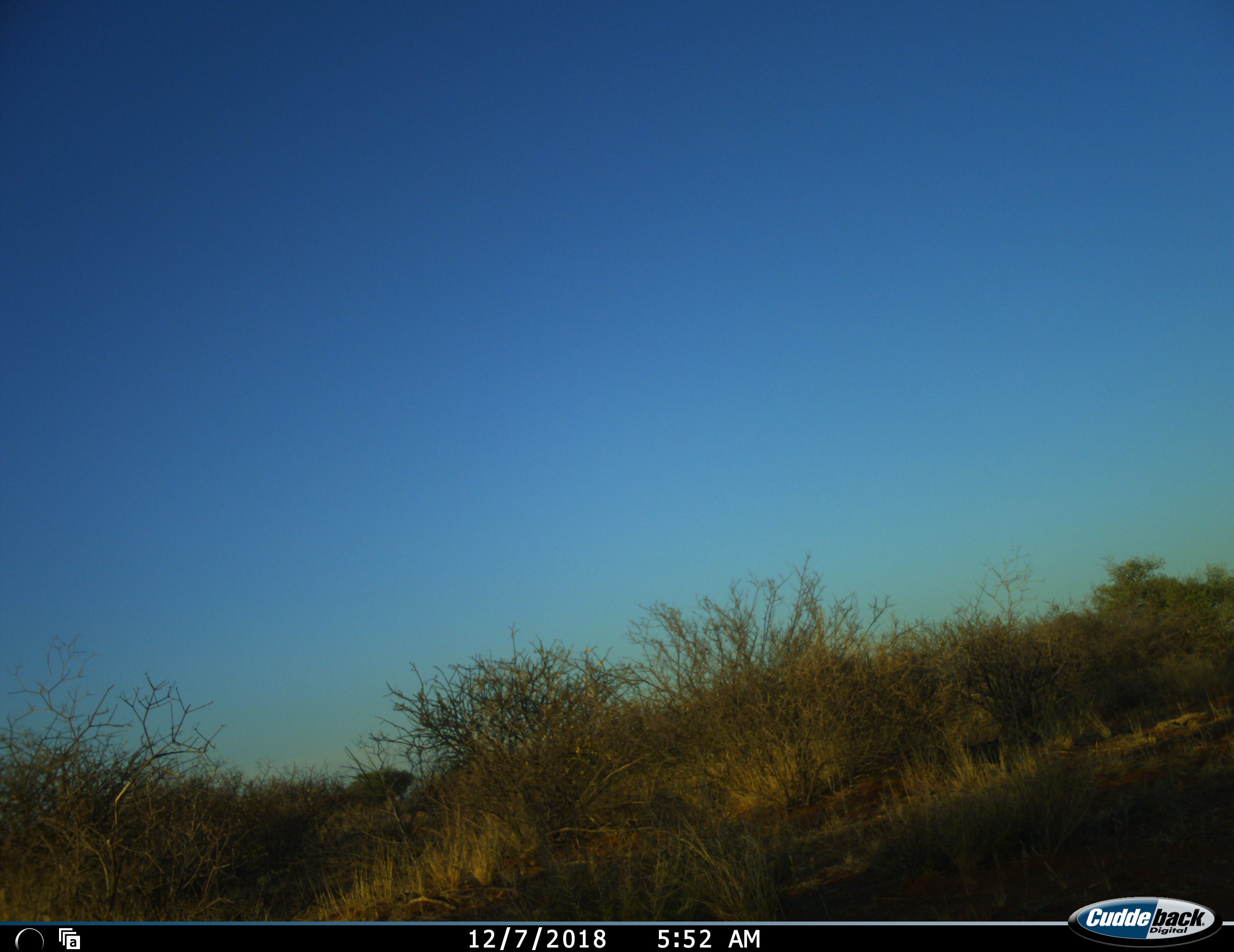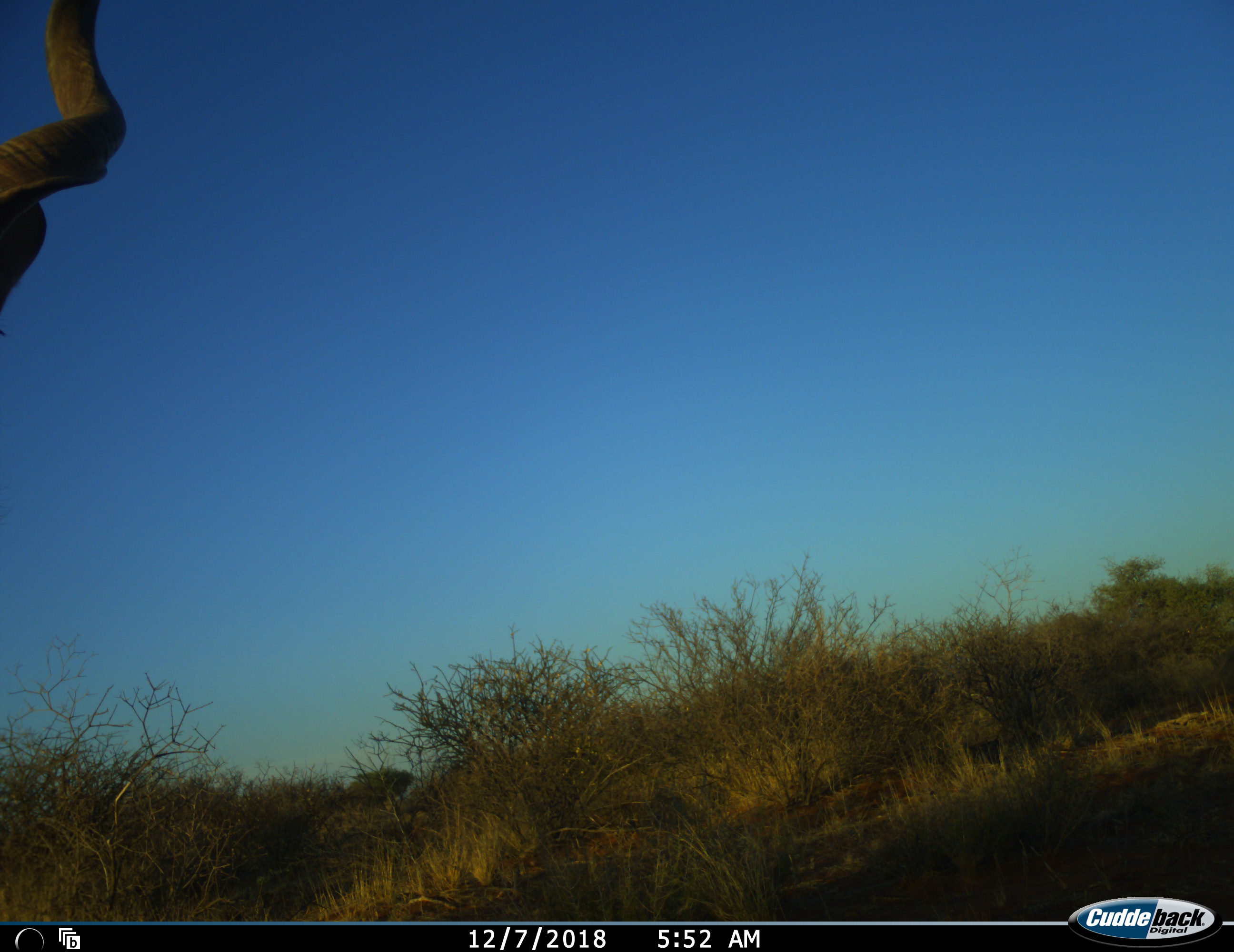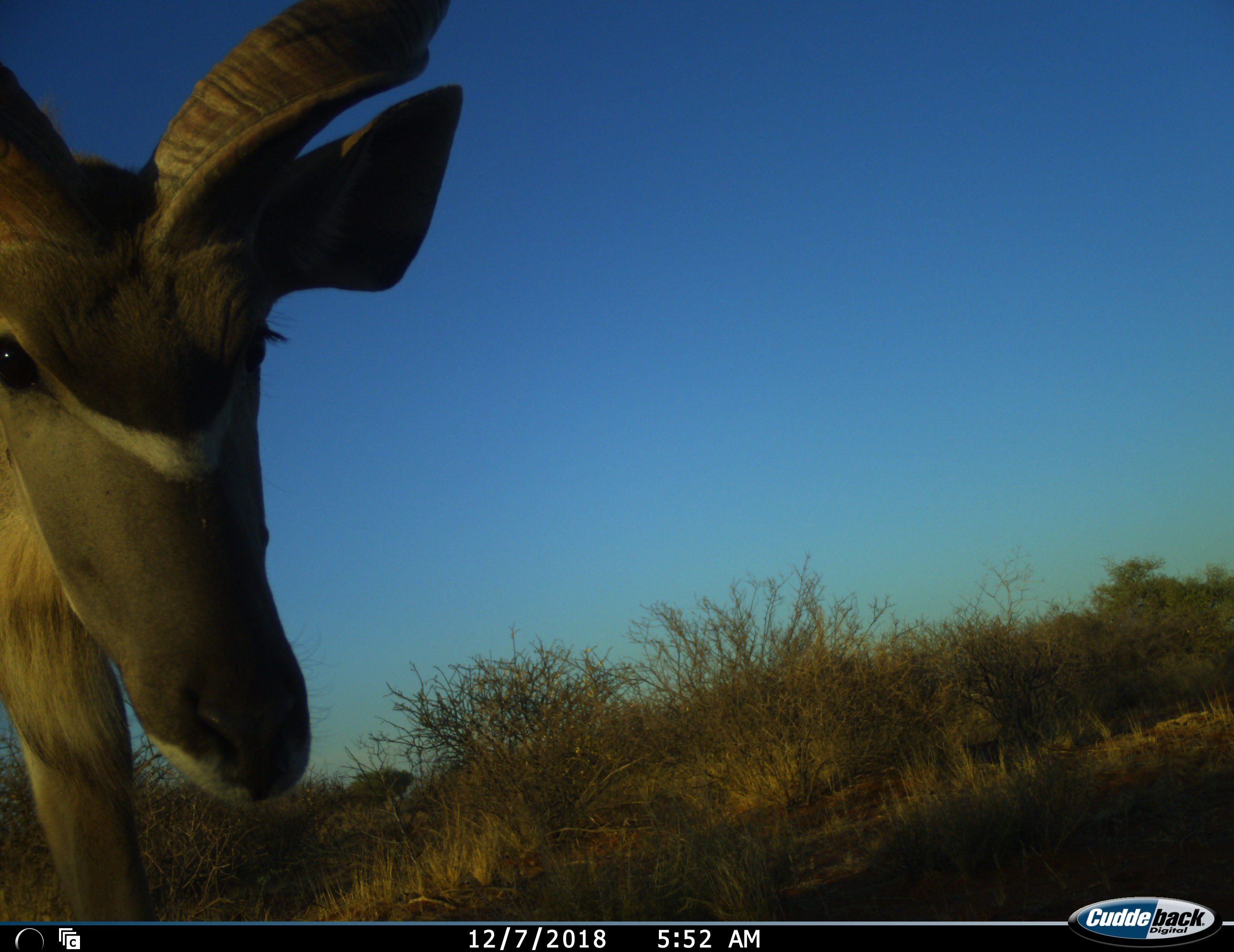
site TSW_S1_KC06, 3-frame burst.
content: unidentified animal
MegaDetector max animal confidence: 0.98